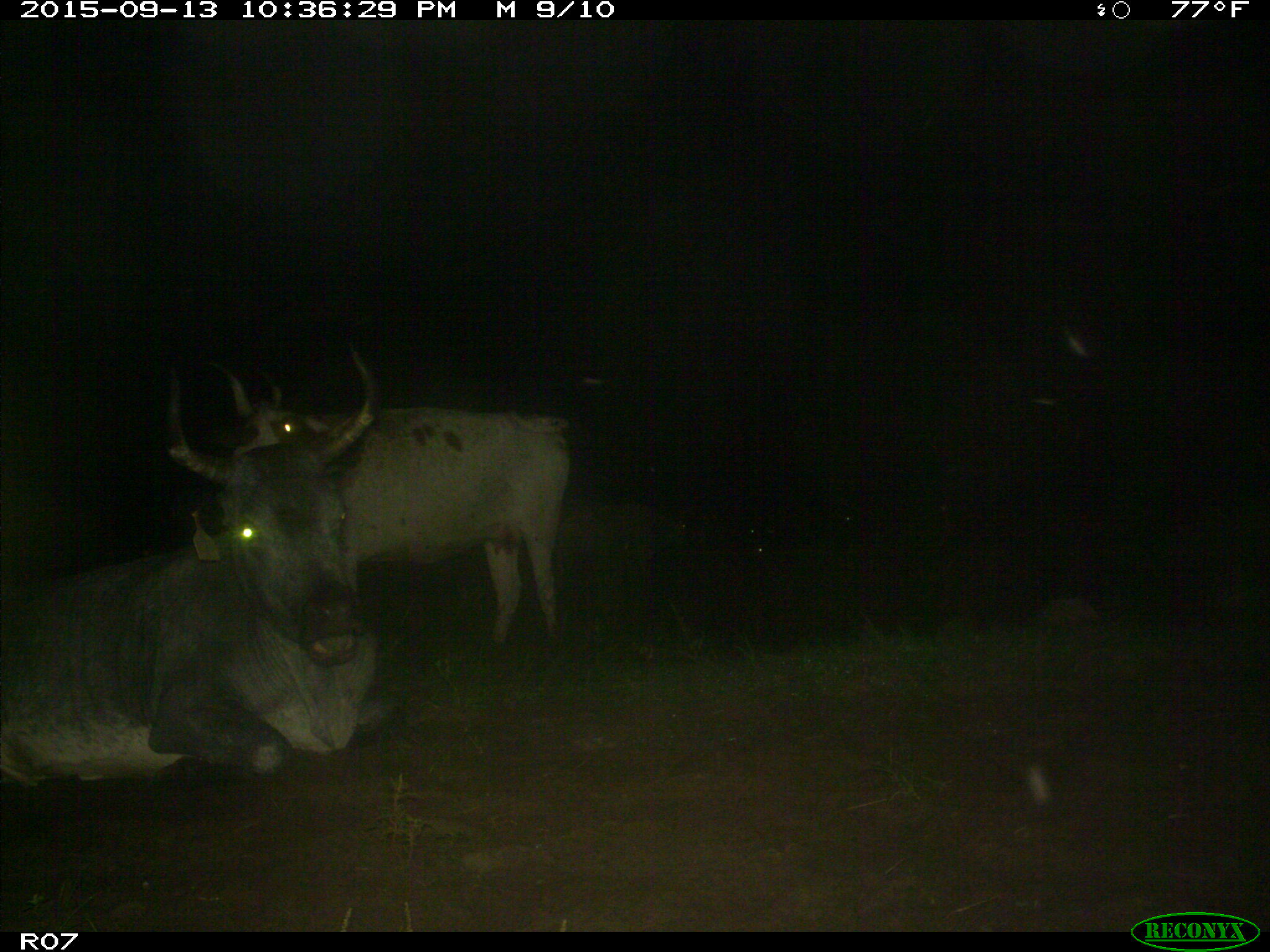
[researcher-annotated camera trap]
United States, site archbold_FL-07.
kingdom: Animalia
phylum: Chordata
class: Mammalia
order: Artiodactyla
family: Bovidae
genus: Bos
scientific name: Bos taurus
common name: domestic cow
Bos taurus (domestic cow).